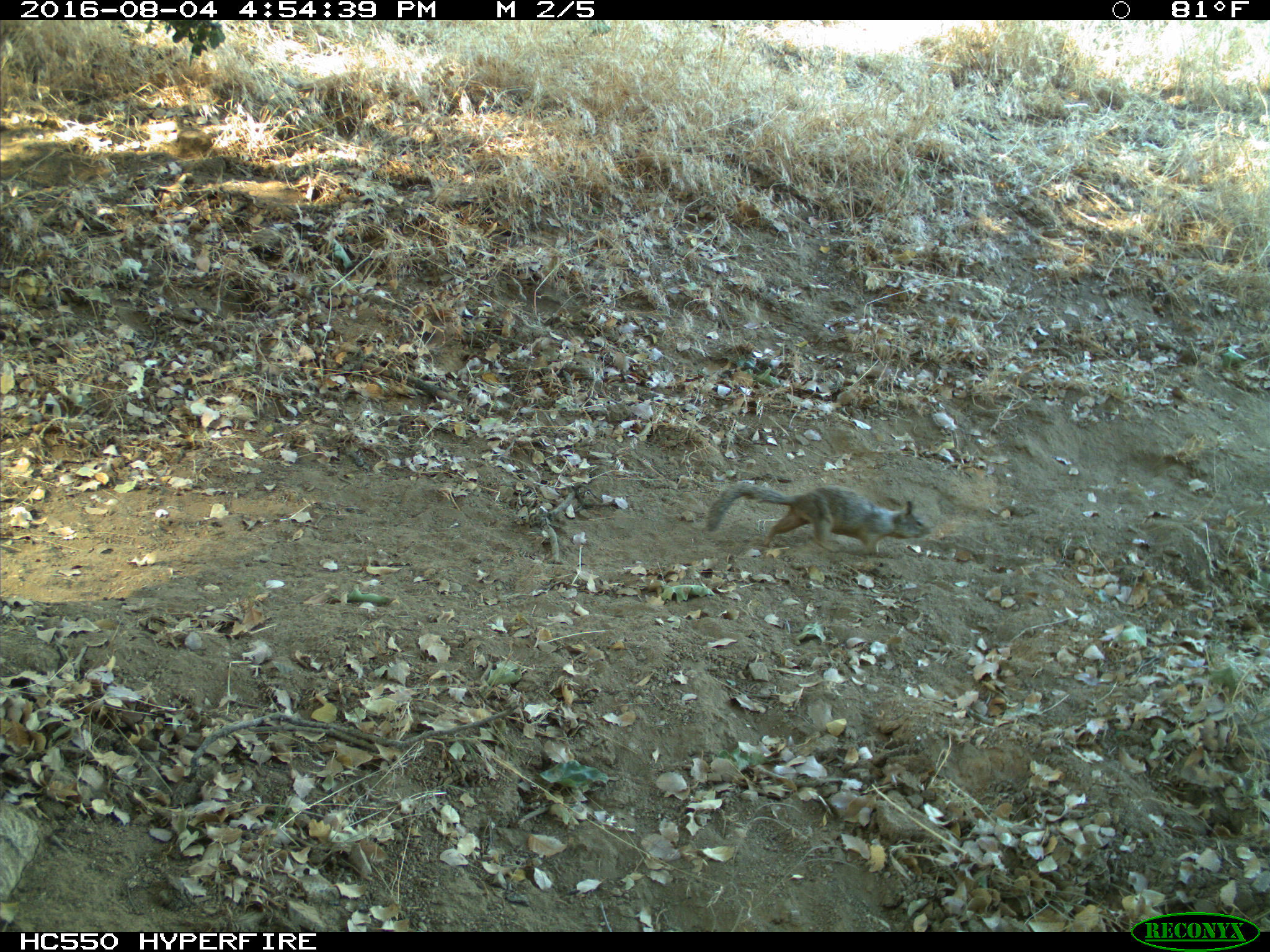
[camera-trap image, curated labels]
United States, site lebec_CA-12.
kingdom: Animalia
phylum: Chordata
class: Mammalia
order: Rodentia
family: Sciuridae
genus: Otospermophilus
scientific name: Otospermophilus beecheyi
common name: california ground squirrel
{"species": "Otospermophilus beecheyi (california ground squirrel)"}